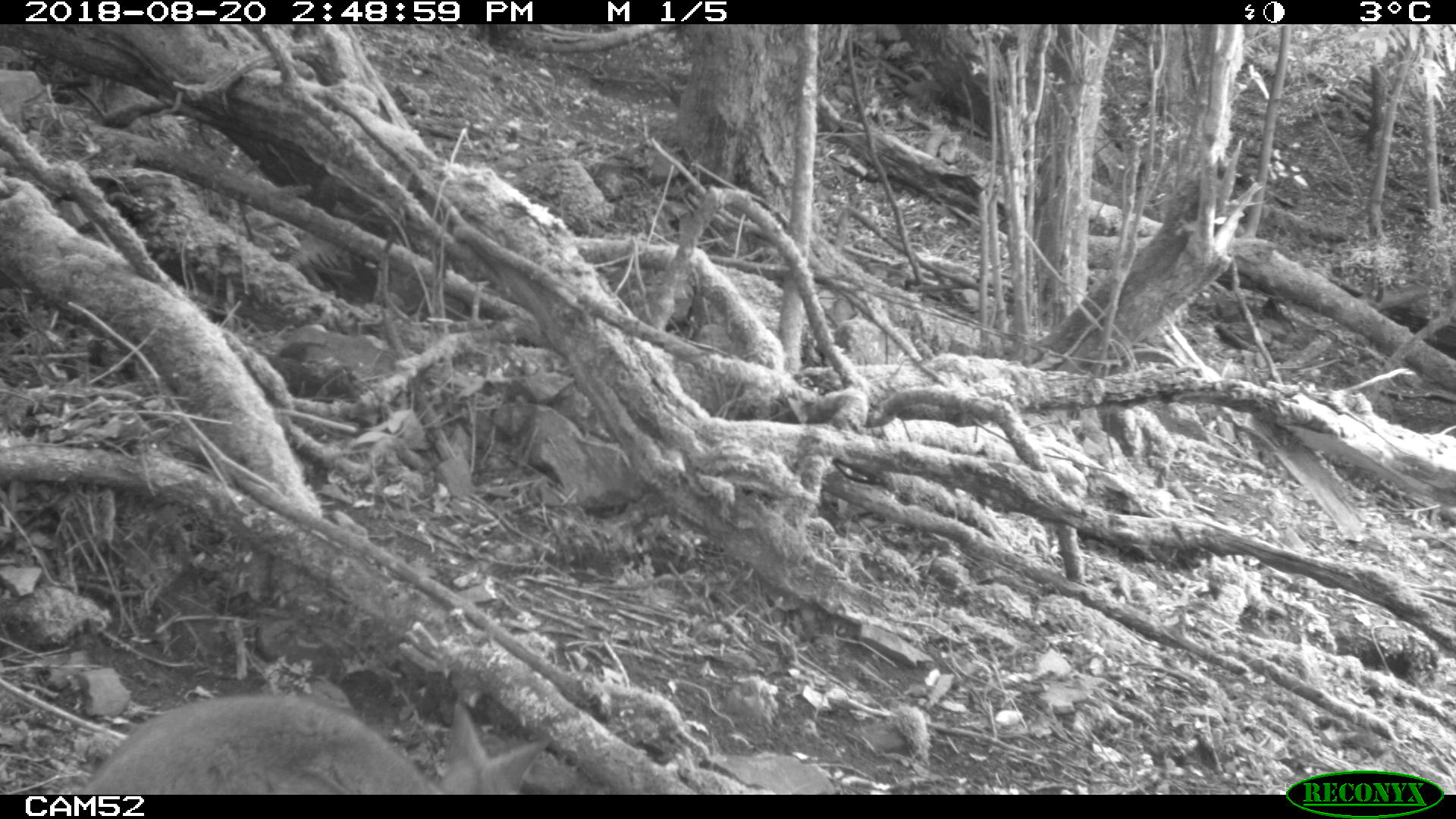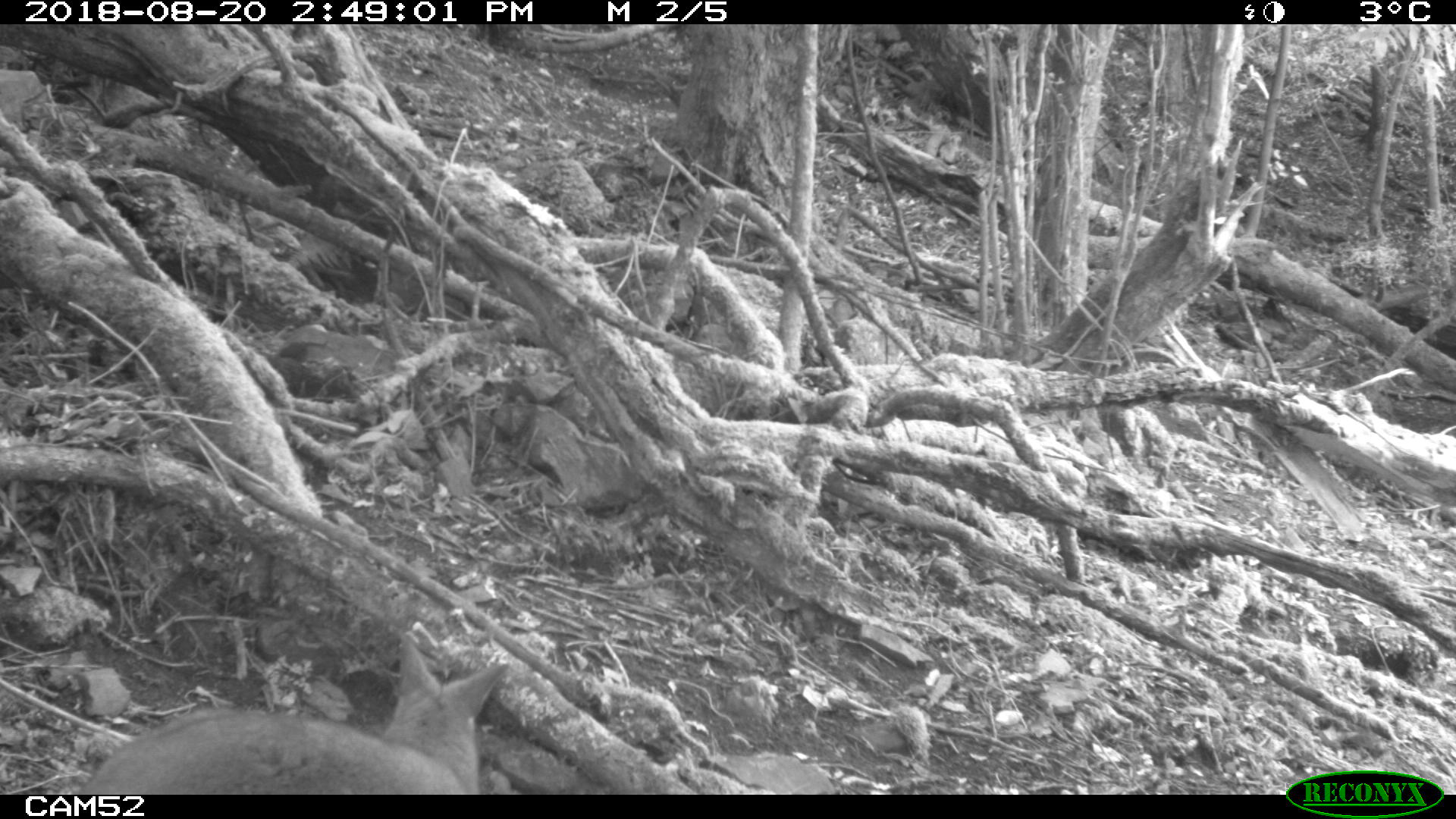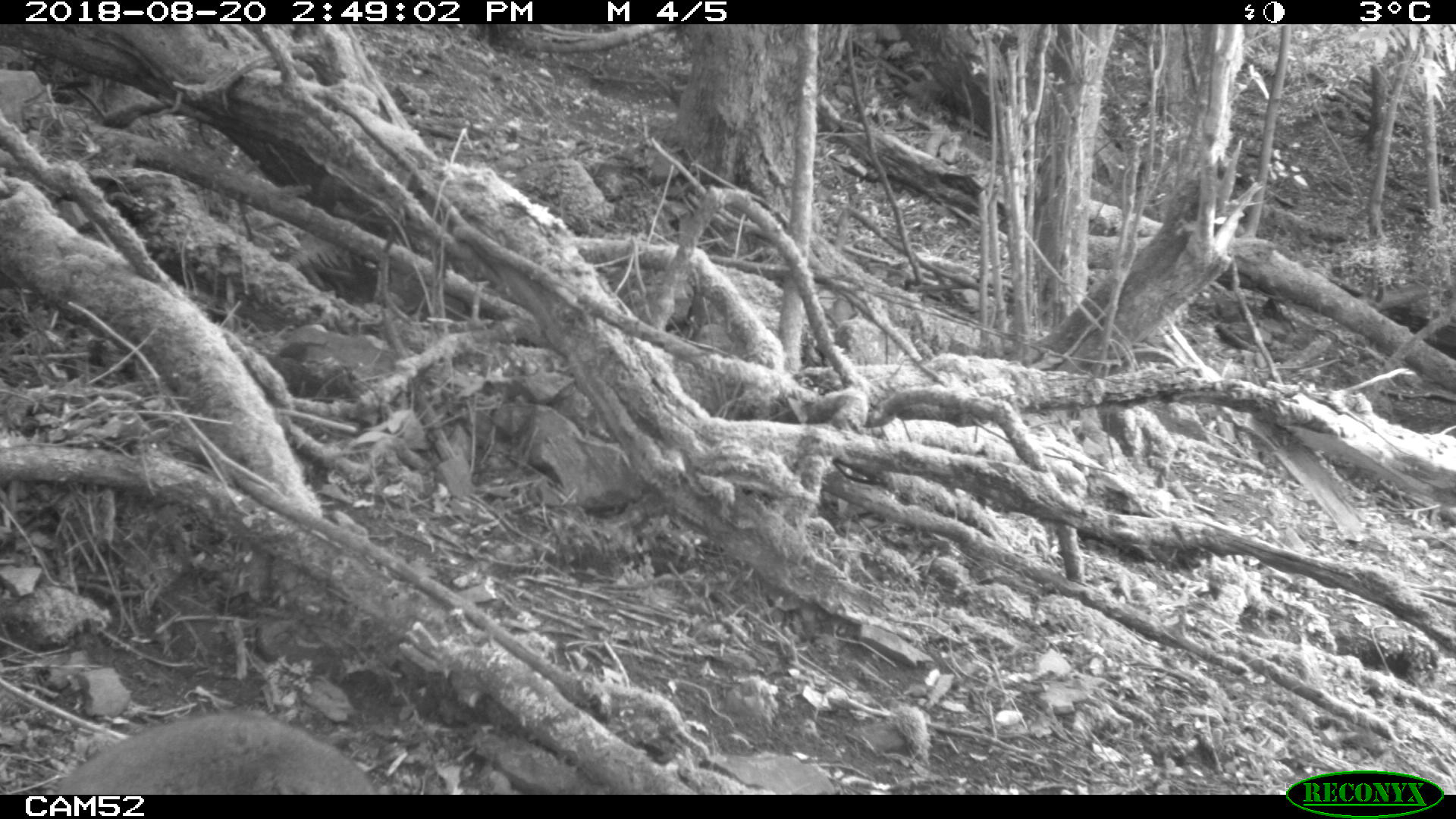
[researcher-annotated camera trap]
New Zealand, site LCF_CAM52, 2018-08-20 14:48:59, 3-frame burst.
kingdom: Animalia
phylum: Chordata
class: Mammalia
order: Diprotodontia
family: Macropodidae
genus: Notamacropus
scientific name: Notamacropus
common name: wallaby